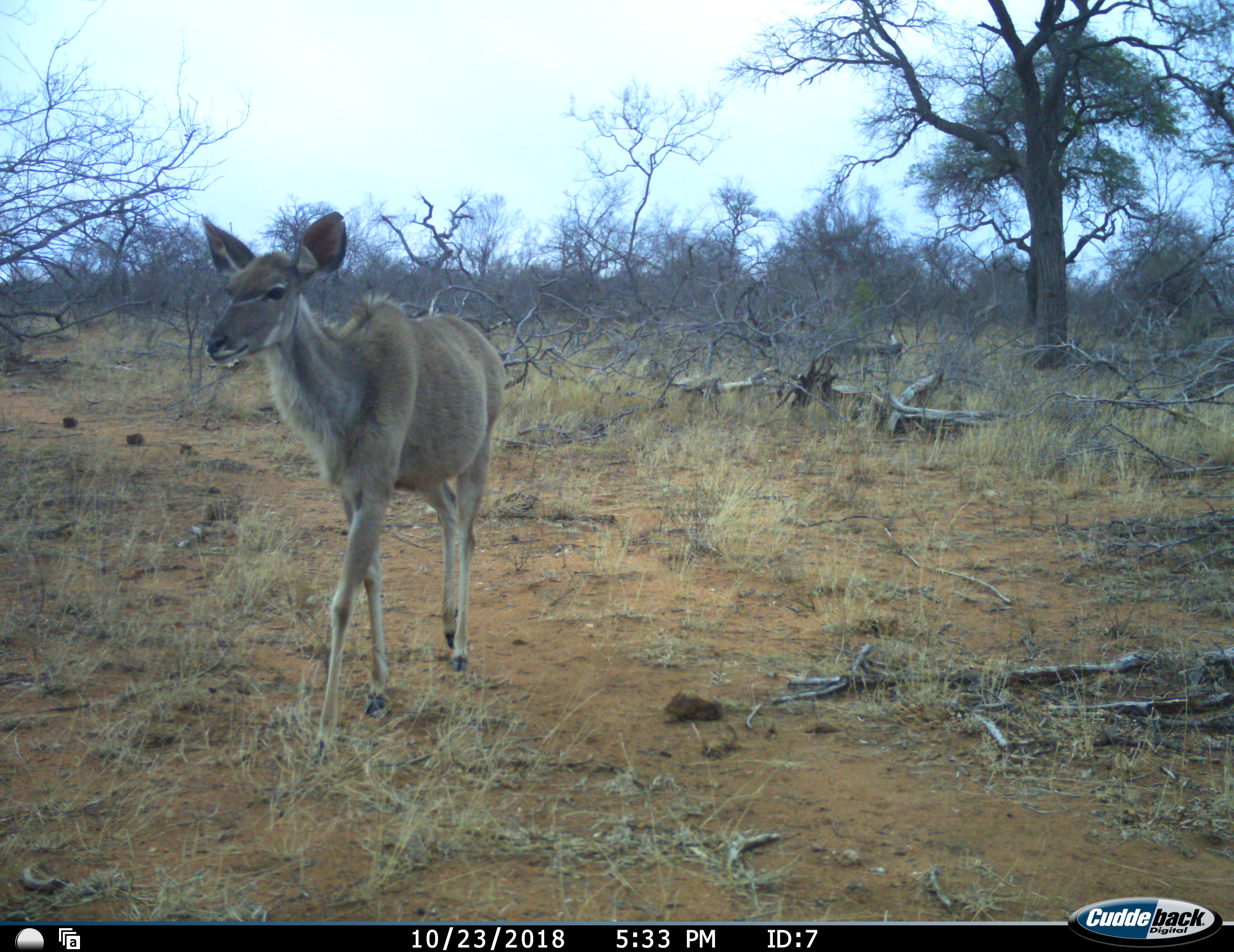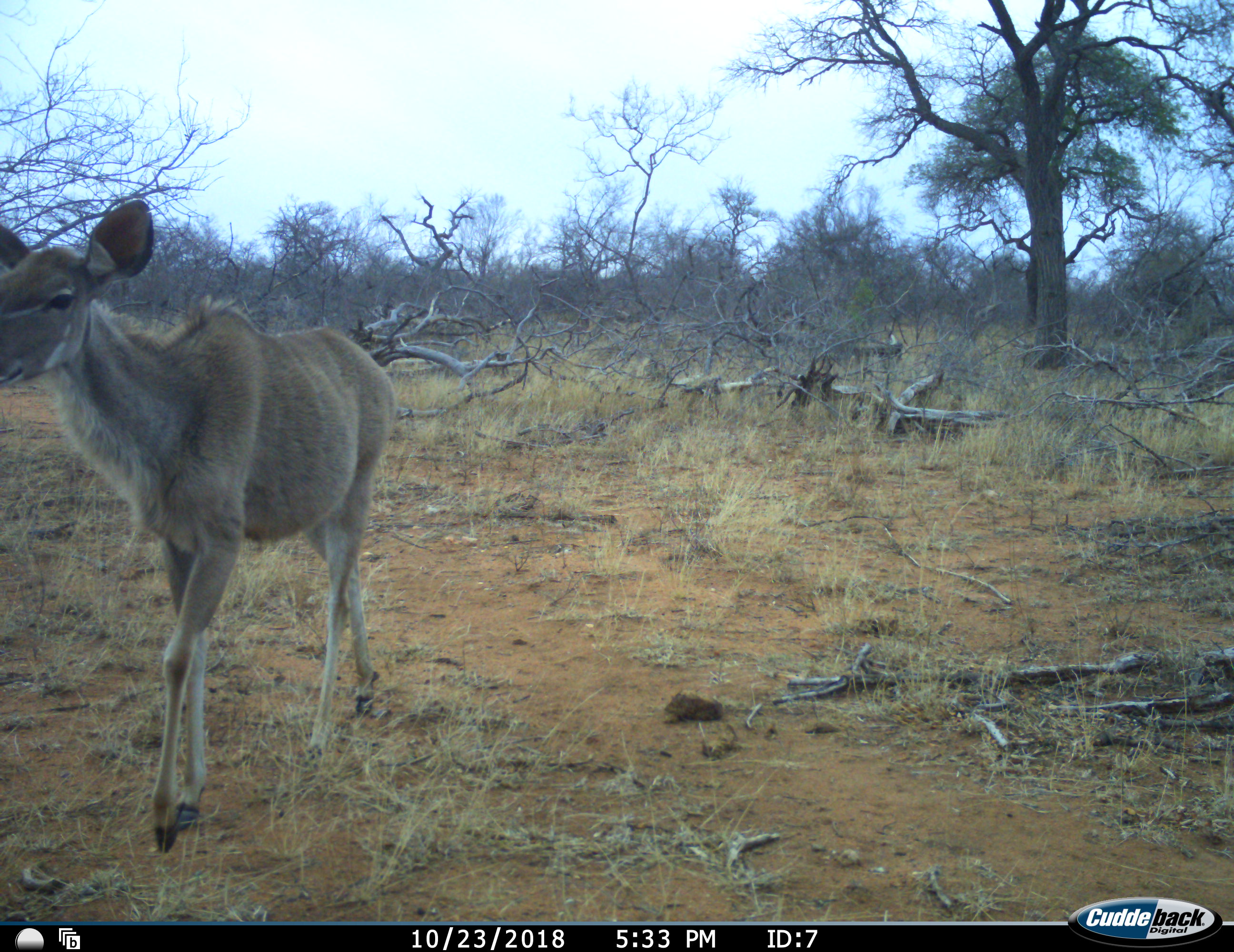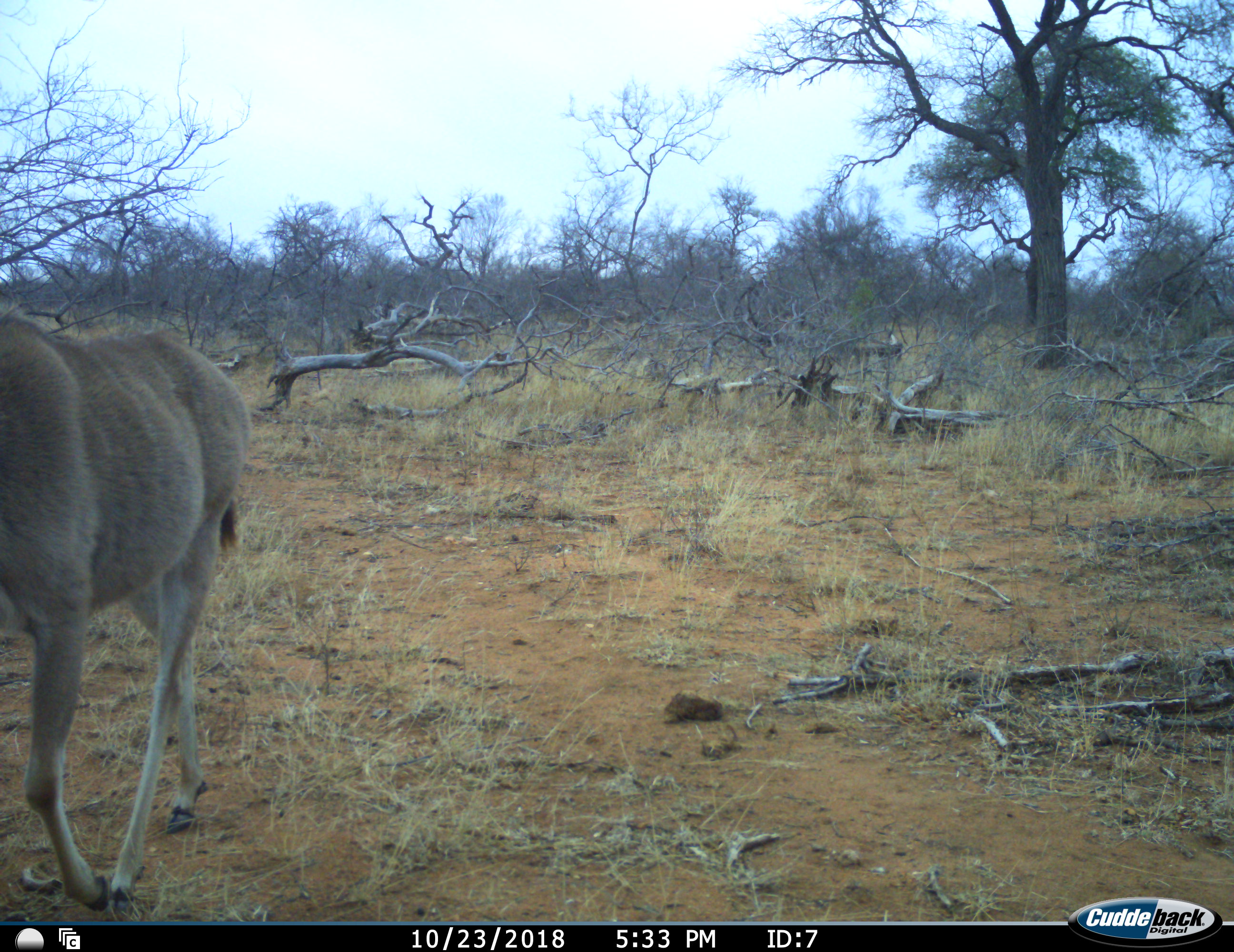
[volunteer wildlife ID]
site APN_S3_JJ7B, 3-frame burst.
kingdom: Animalia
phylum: Chordata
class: Mammalia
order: Artiodactyla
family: Bovidae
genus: Tragelaphus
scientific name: Tragelaphus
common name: kudu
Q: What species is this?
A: Kudu (Tragelaphus).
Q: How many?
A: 1.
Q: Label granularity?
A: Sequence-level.